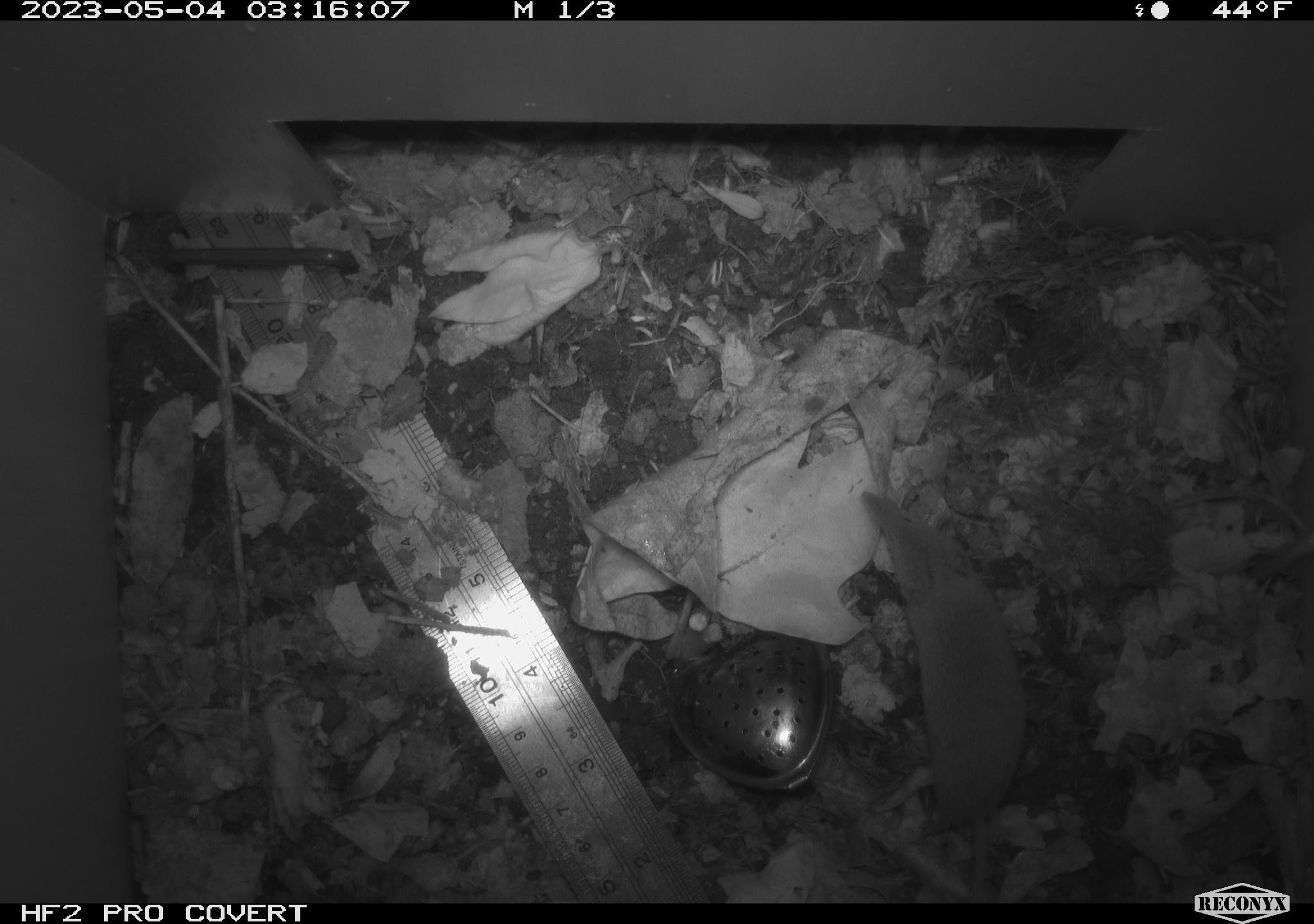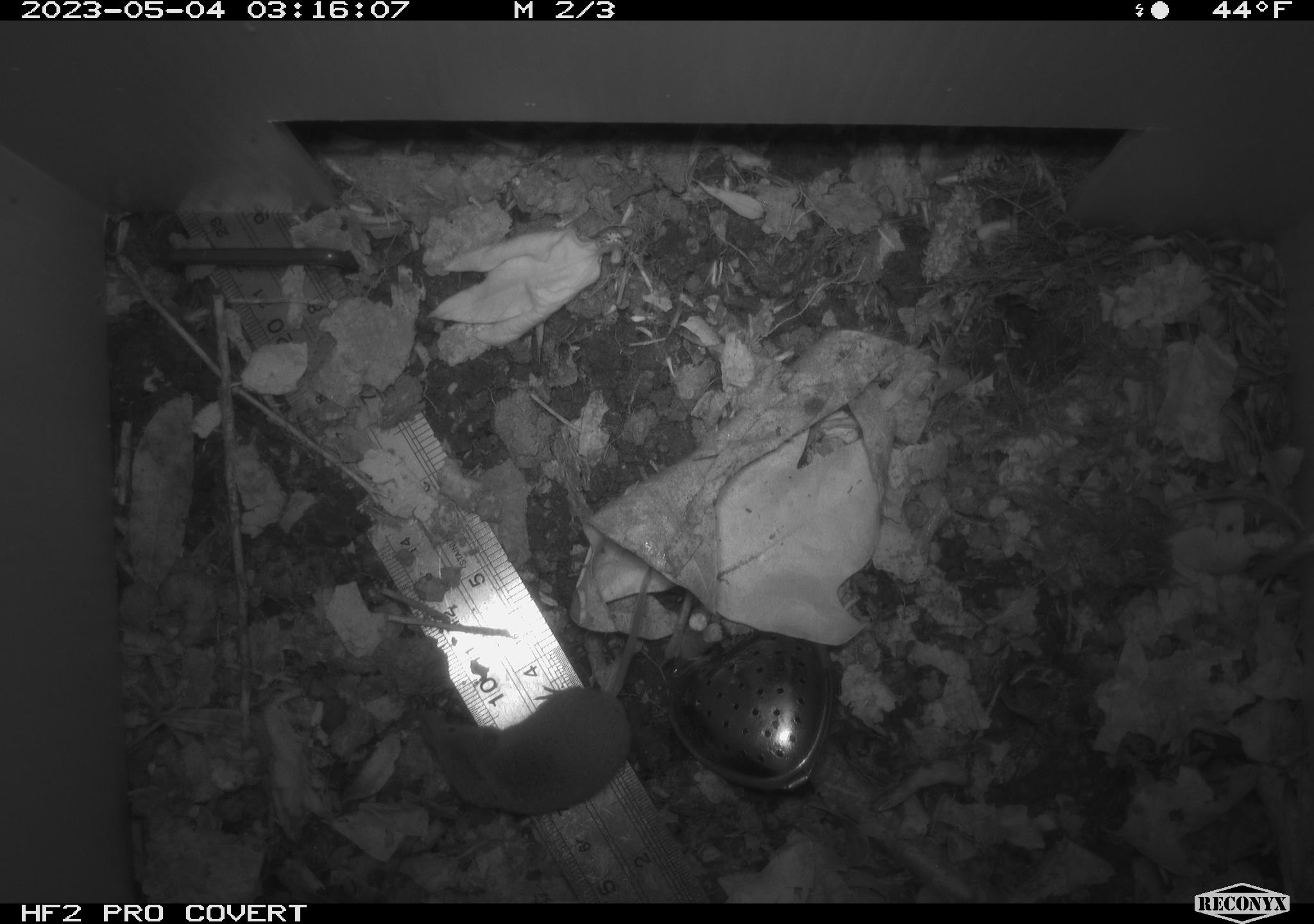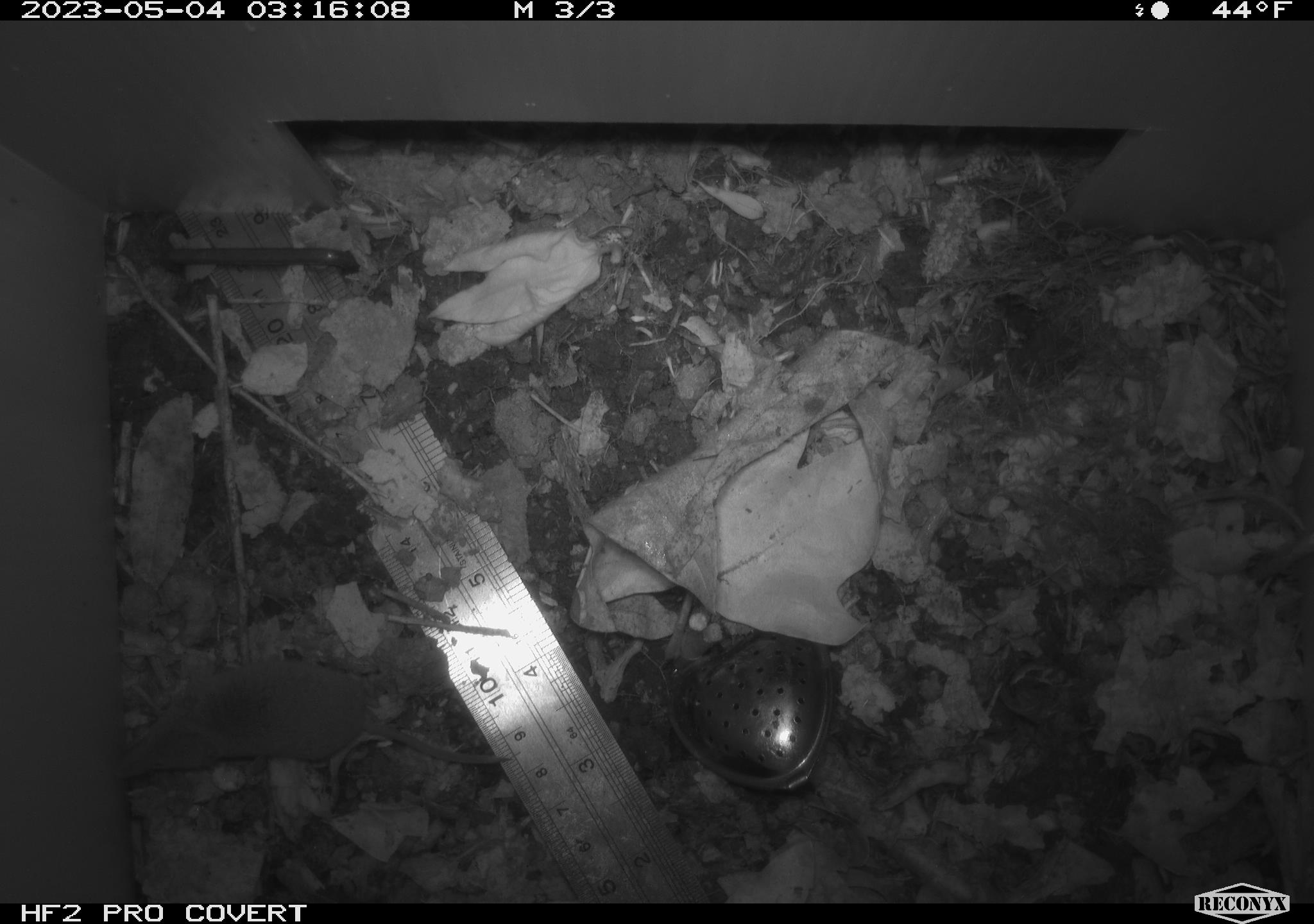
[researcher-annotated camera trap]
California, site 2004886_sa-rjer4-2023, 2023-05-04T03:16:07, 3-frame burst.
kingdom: Animalia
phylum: Chordata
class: Mammalia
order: Rodentia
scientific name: Rodentia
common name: mouse species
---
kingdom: Animalia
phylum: Chordata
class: Mammalia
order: Eulipotyphla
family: Soricidae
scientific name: Soricidae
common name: shrews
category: soricidae family